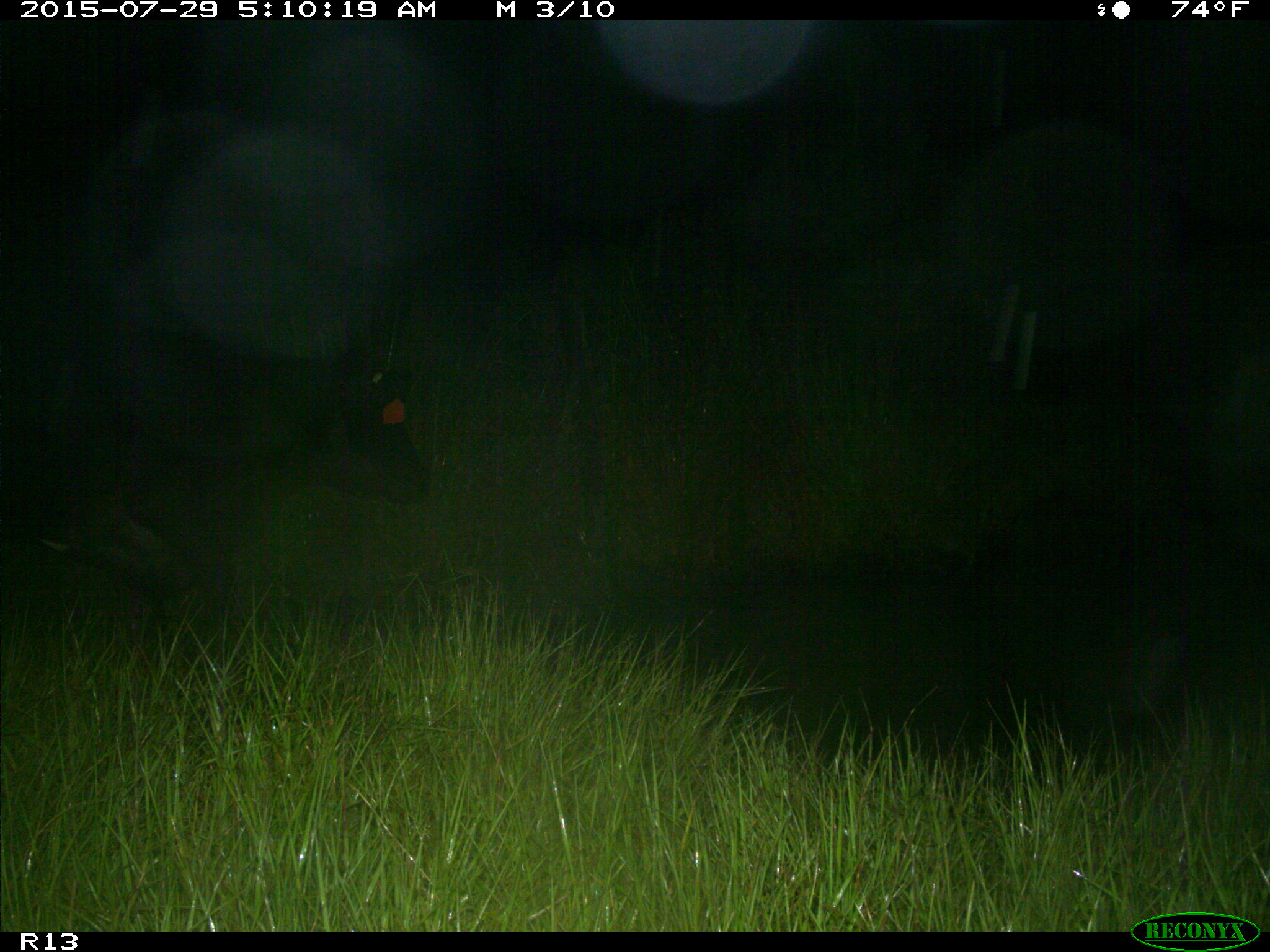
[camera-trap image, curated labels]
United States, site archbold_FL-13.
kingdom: Animalia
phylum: Chordata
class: Mammalia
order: Artiodactyla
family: Bovidae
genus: Bos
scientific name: Bos taurus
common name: domestic cow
Bos taurus (domestic cow).